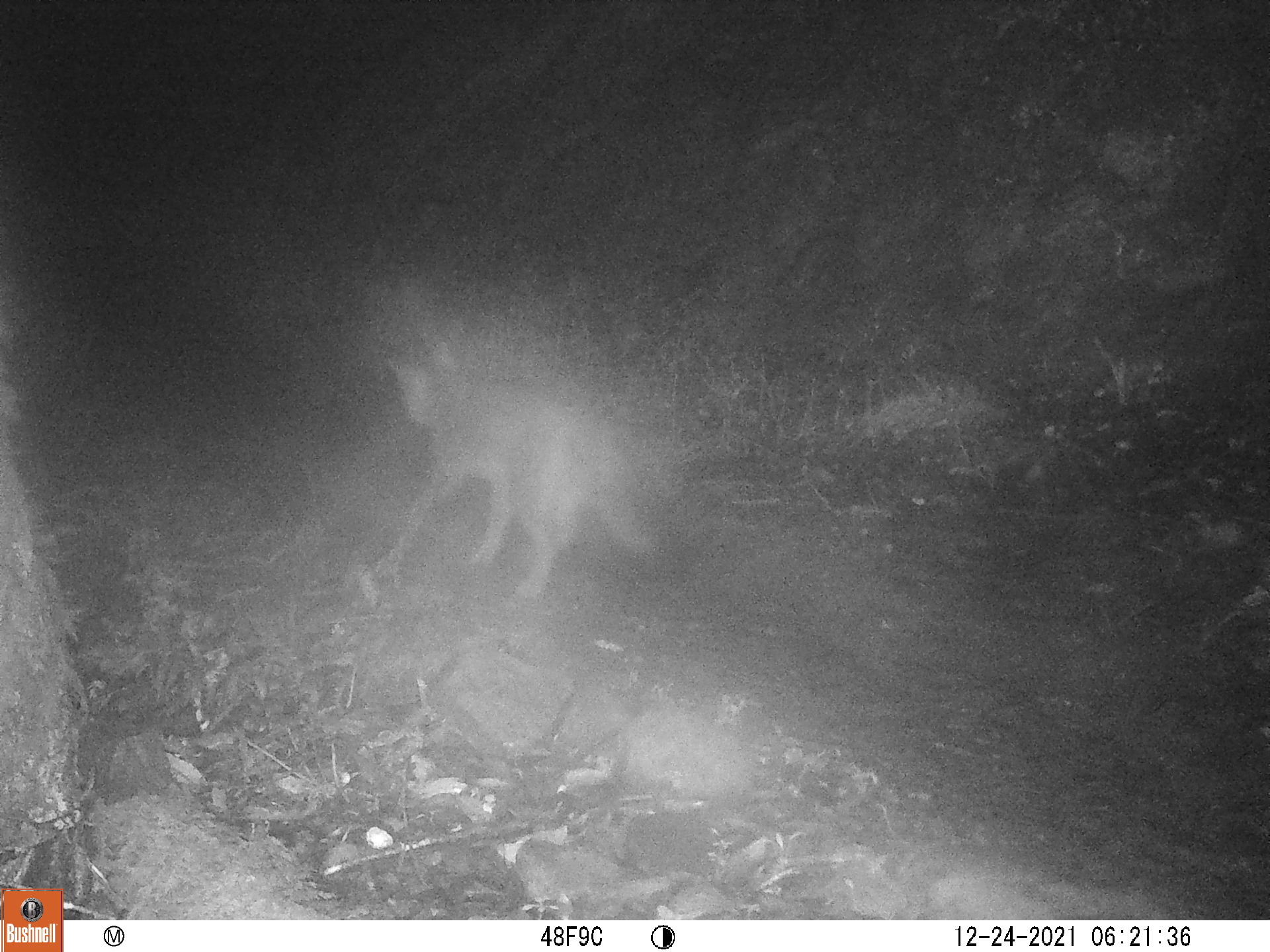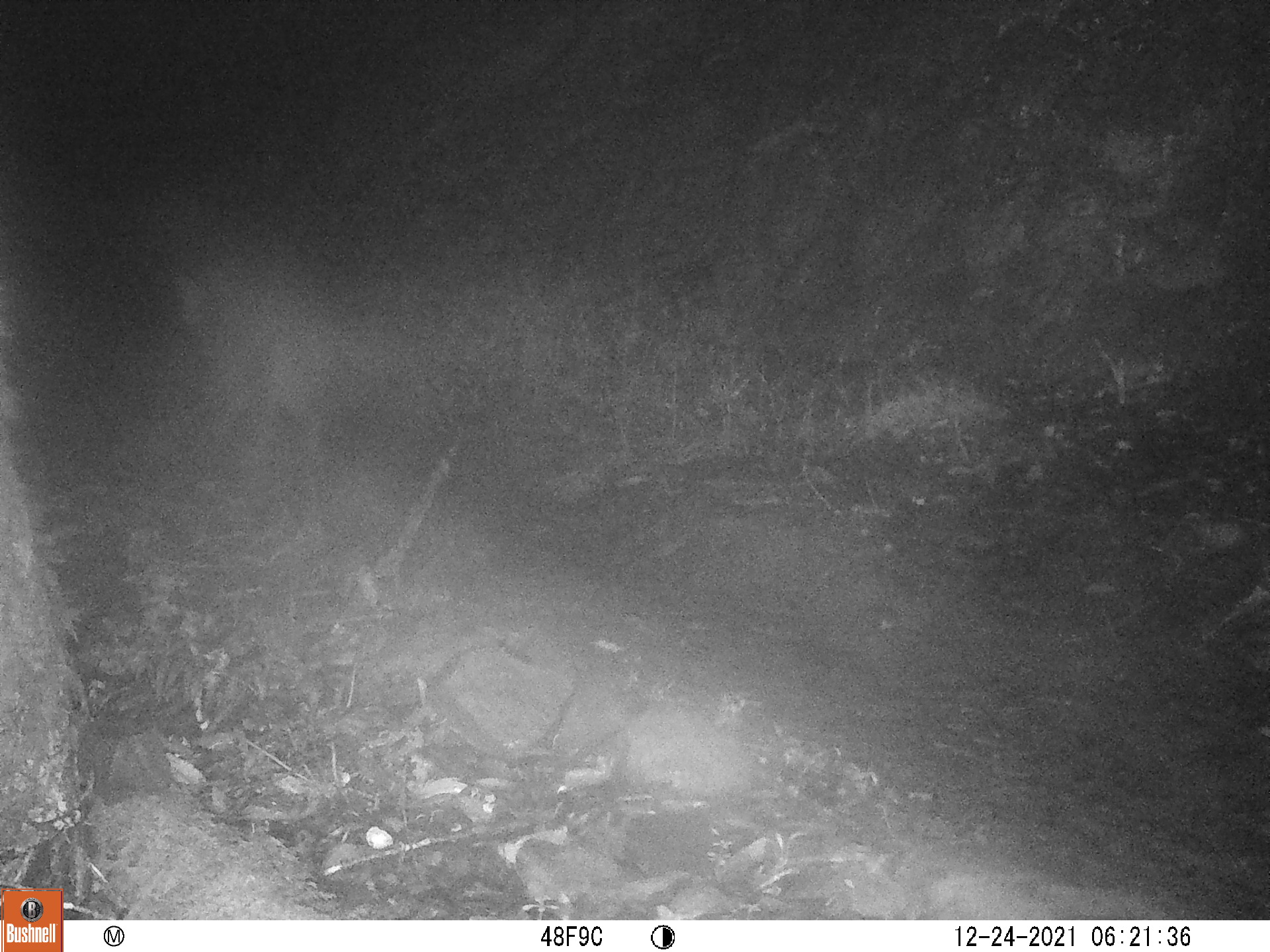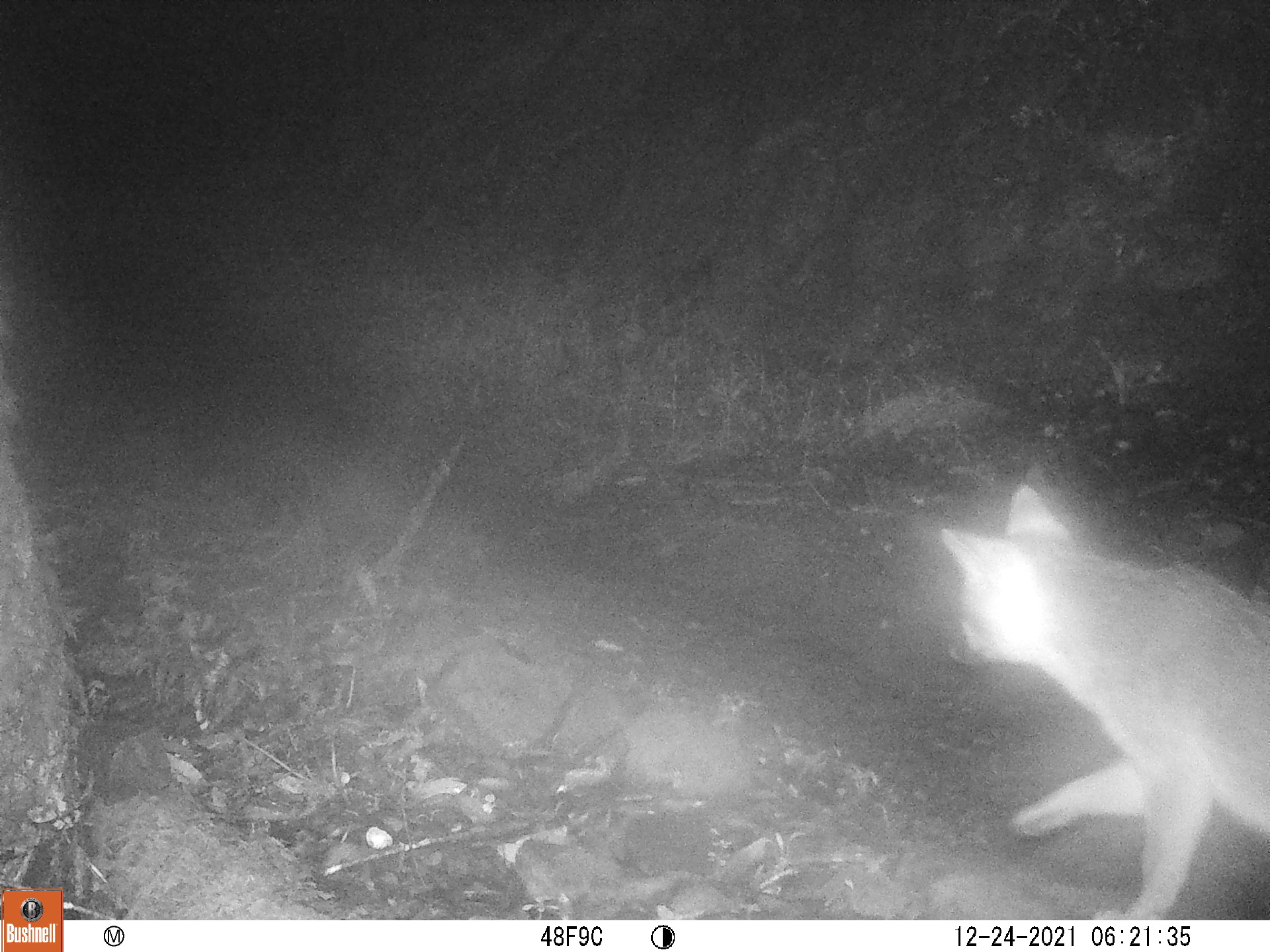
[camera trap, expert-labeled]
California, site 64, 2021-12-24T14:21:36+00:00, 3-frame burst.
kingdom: Animalia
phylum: Chordata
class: Mammalia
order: Carnivora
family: Canidae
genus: Urocyon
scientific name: Urocyon cinereoargenteus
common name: gray fox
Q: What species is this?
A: Gray fox (Urocyon cinereoargenteus).